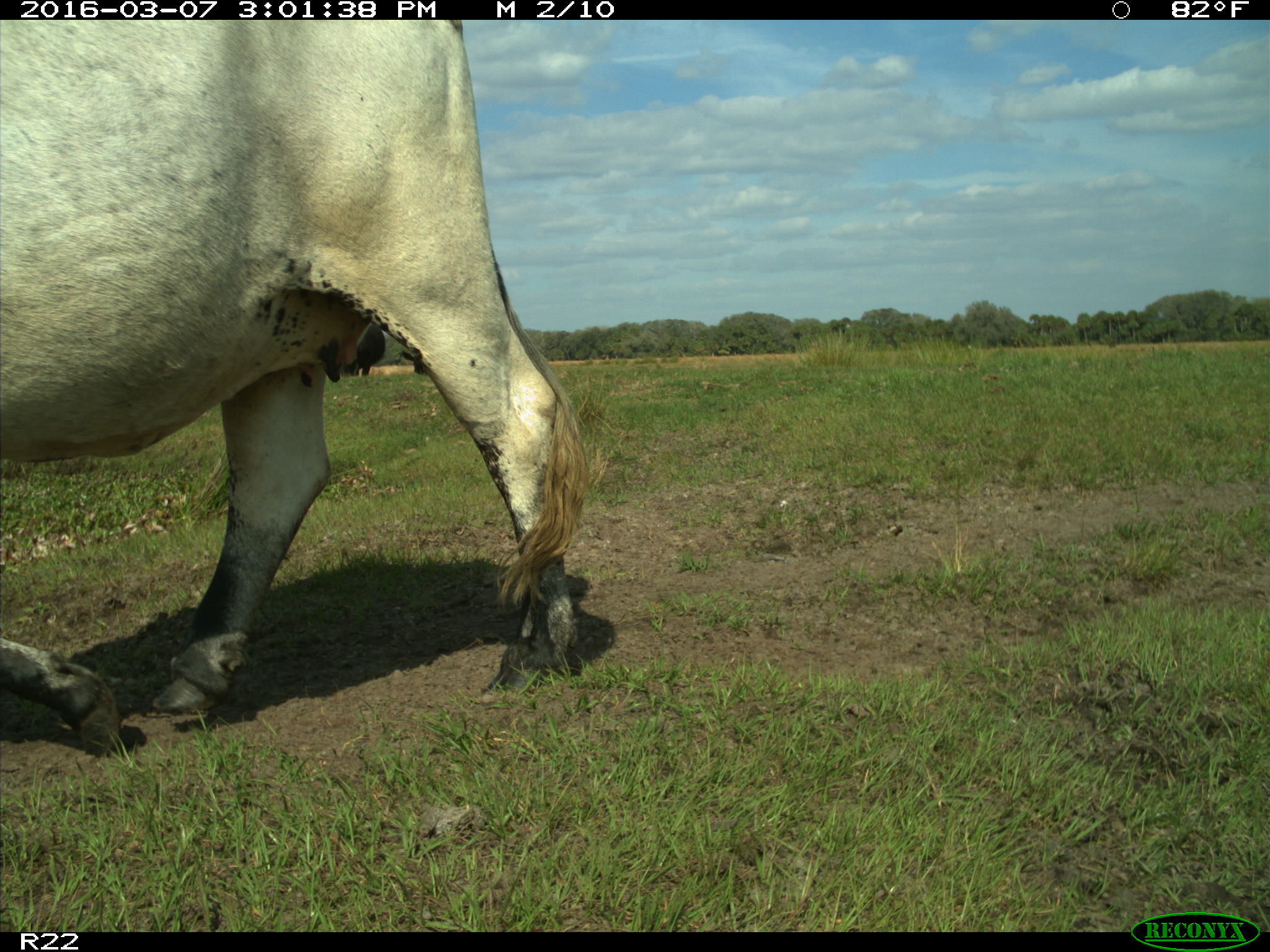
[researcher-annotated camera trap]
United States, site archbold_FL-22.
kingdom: Animalia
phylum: Chordata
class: Mammalia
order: Artiodactyla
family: Bovidae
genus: Bos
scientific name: Bos taurus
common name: domestic cow